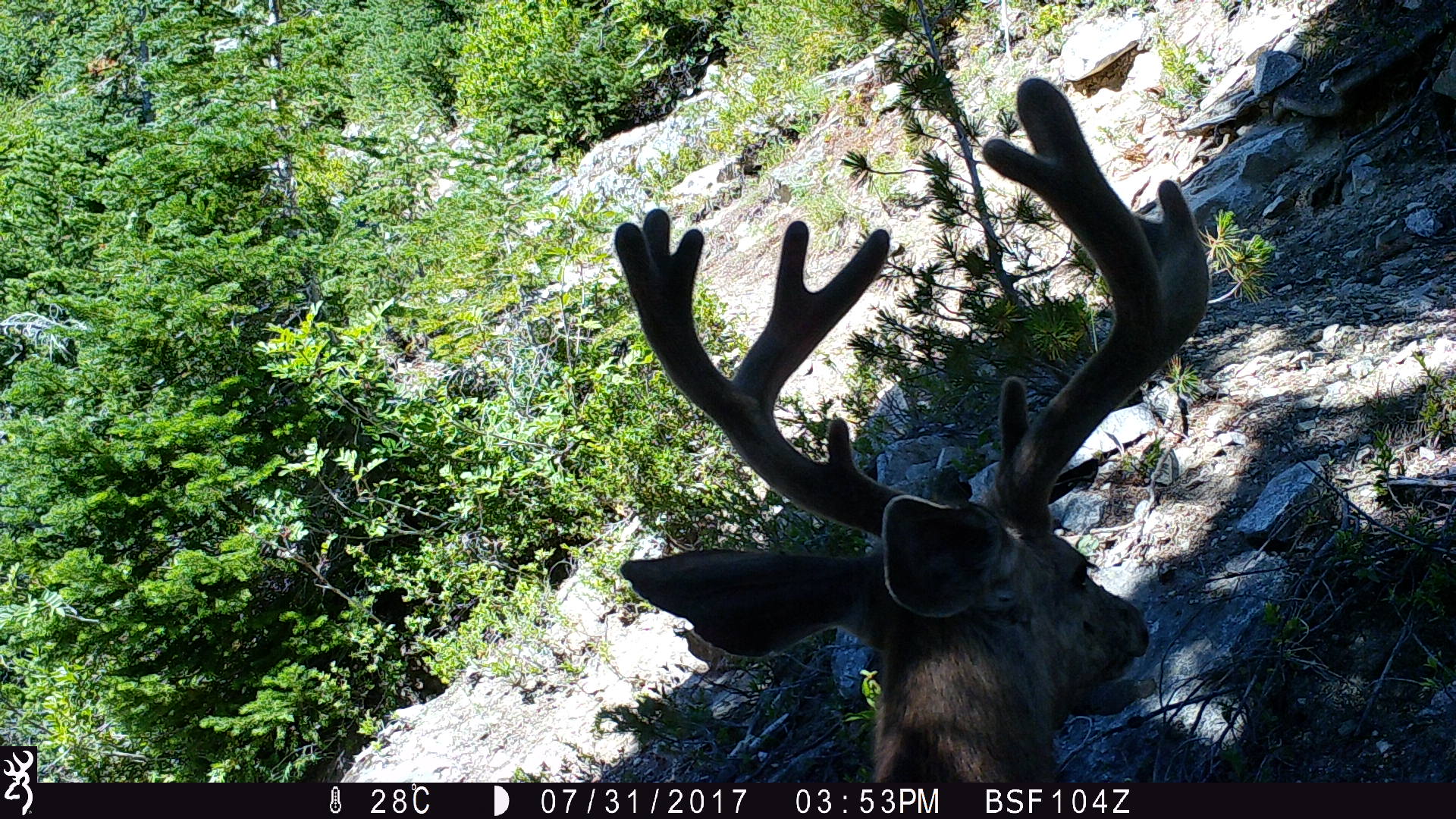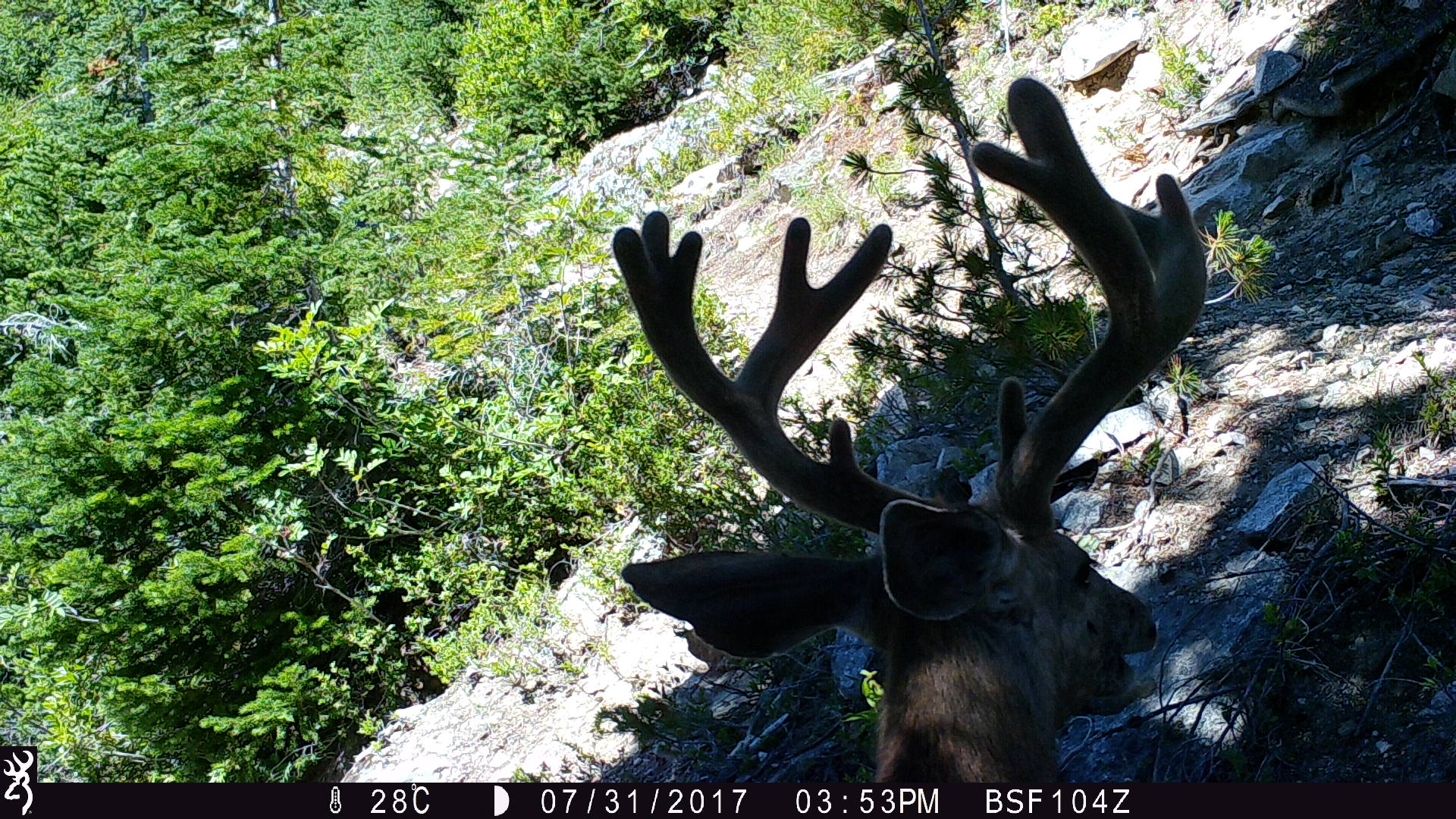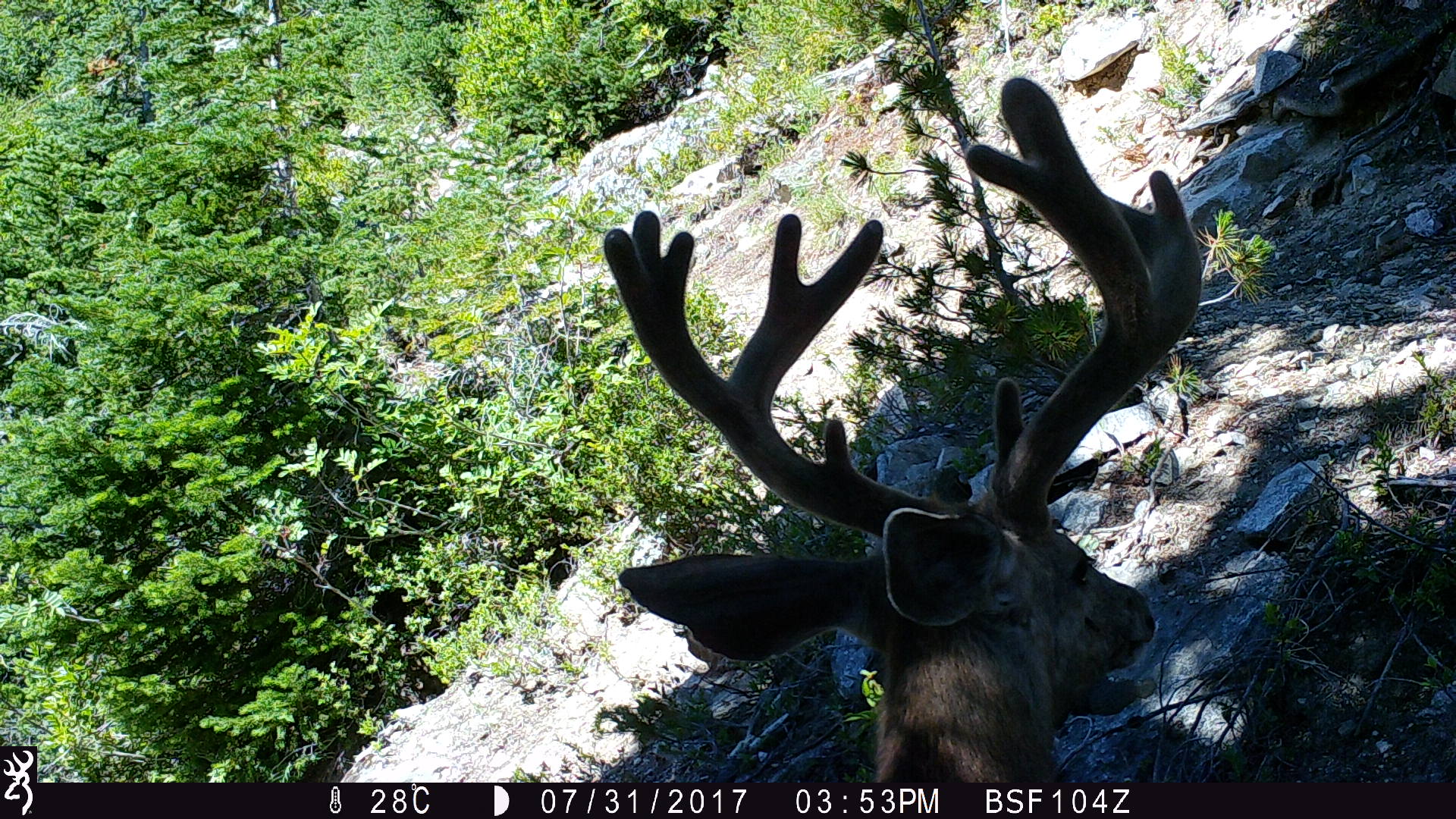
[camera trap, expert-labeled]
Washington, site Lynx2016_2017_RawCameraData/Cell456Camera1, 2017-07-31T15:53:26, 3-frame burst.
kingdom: Animalia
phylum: Chordata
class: Mammalia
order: Artiodactyla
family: Cervidae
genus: Odocoileus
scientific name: Odocoileus hemionus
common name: mule deer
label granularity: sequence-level